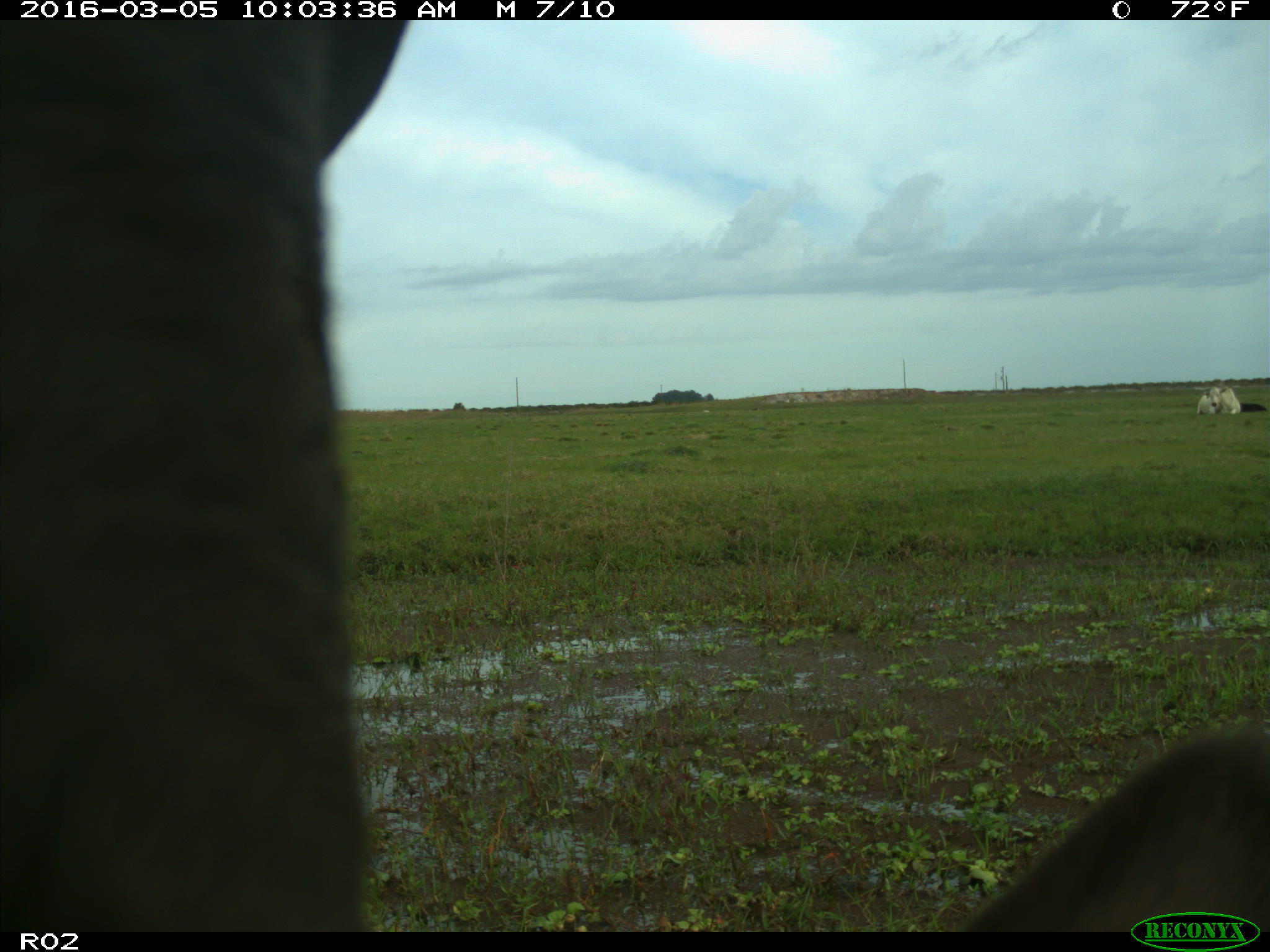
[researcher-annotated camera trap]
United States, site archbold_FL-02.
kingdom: Animalia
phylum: Chordata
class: Mammalia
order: Artiodactyla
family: Bovidae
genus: Bos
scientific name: Bos taurus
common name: domestic cow